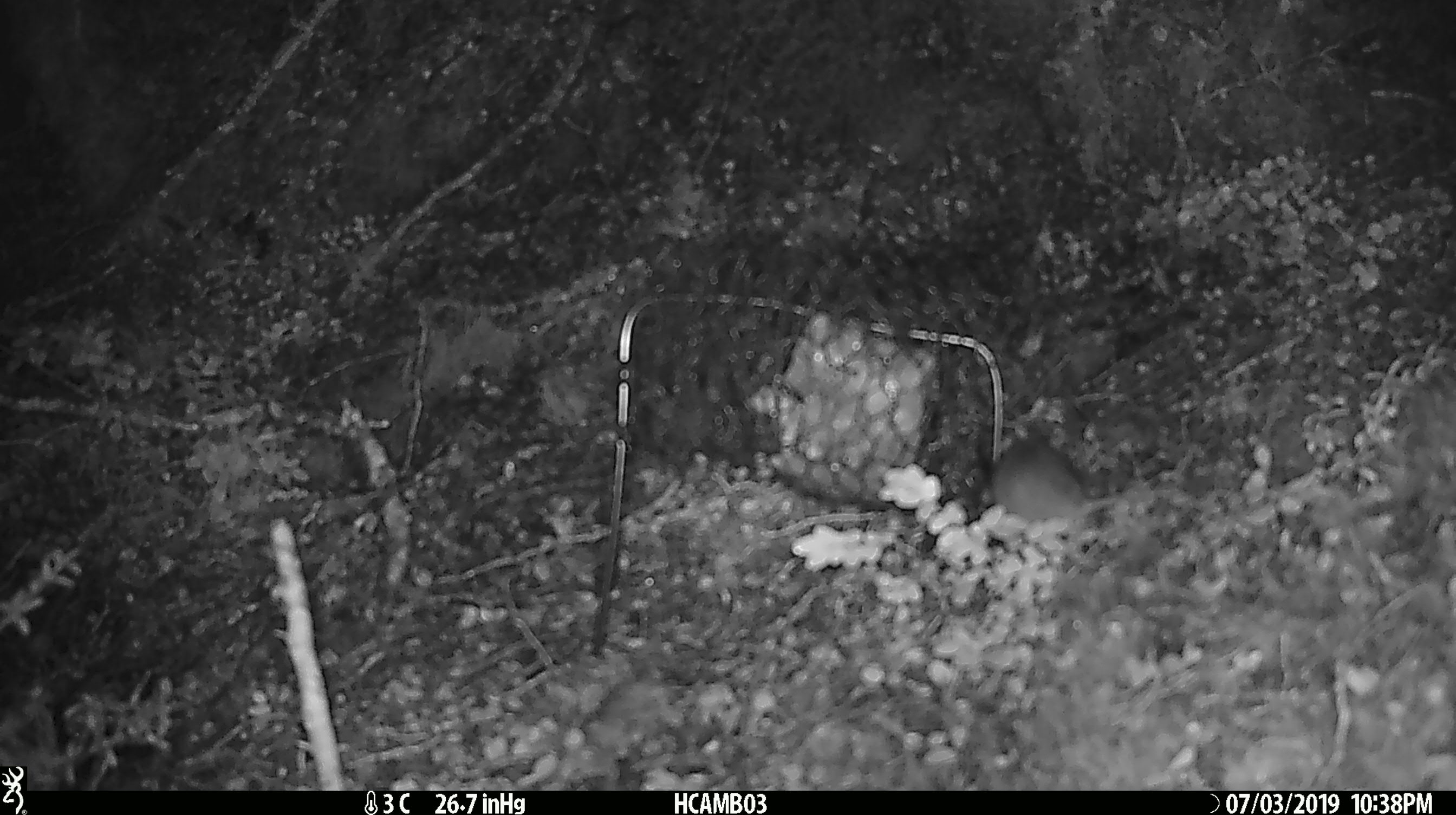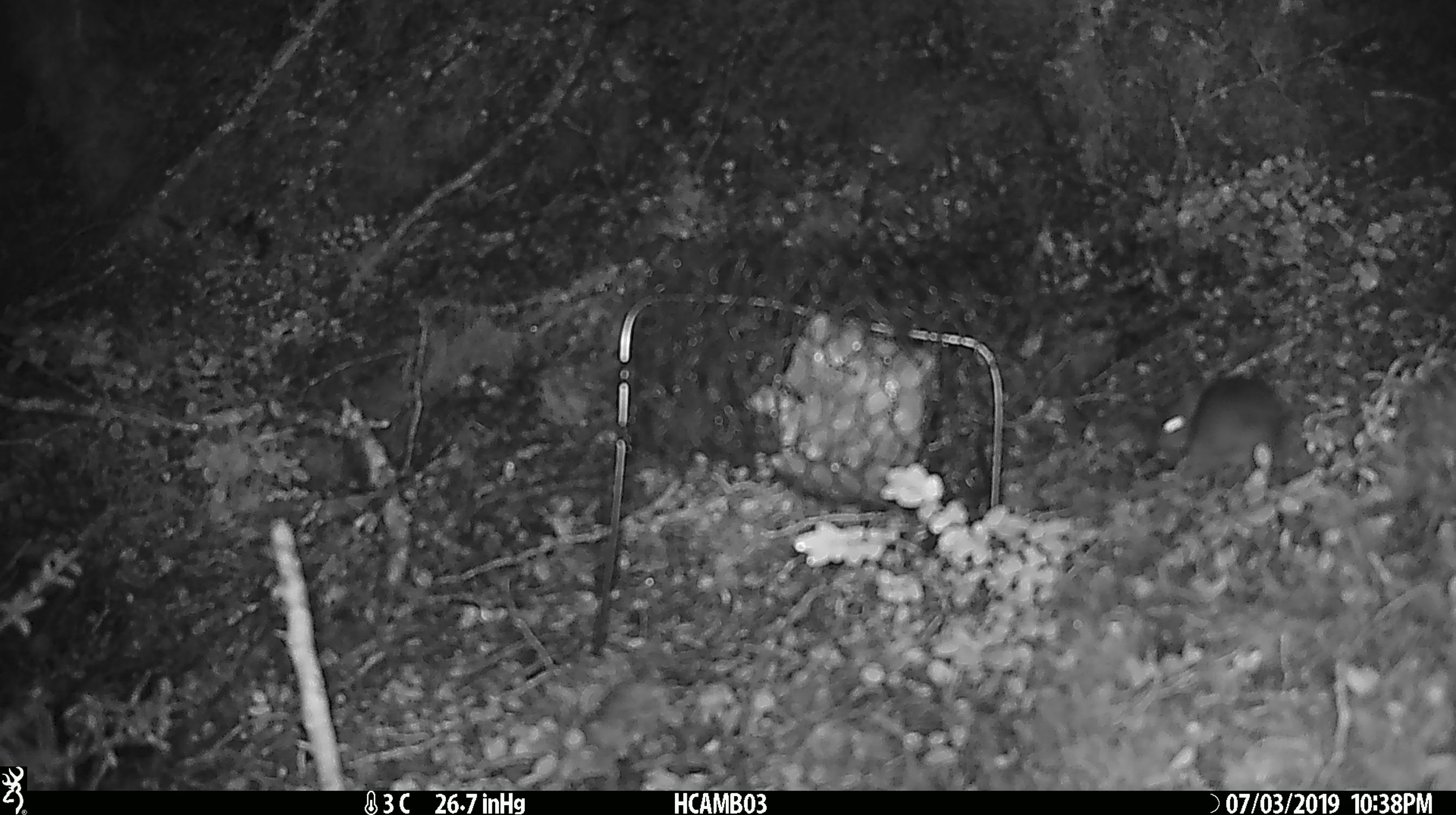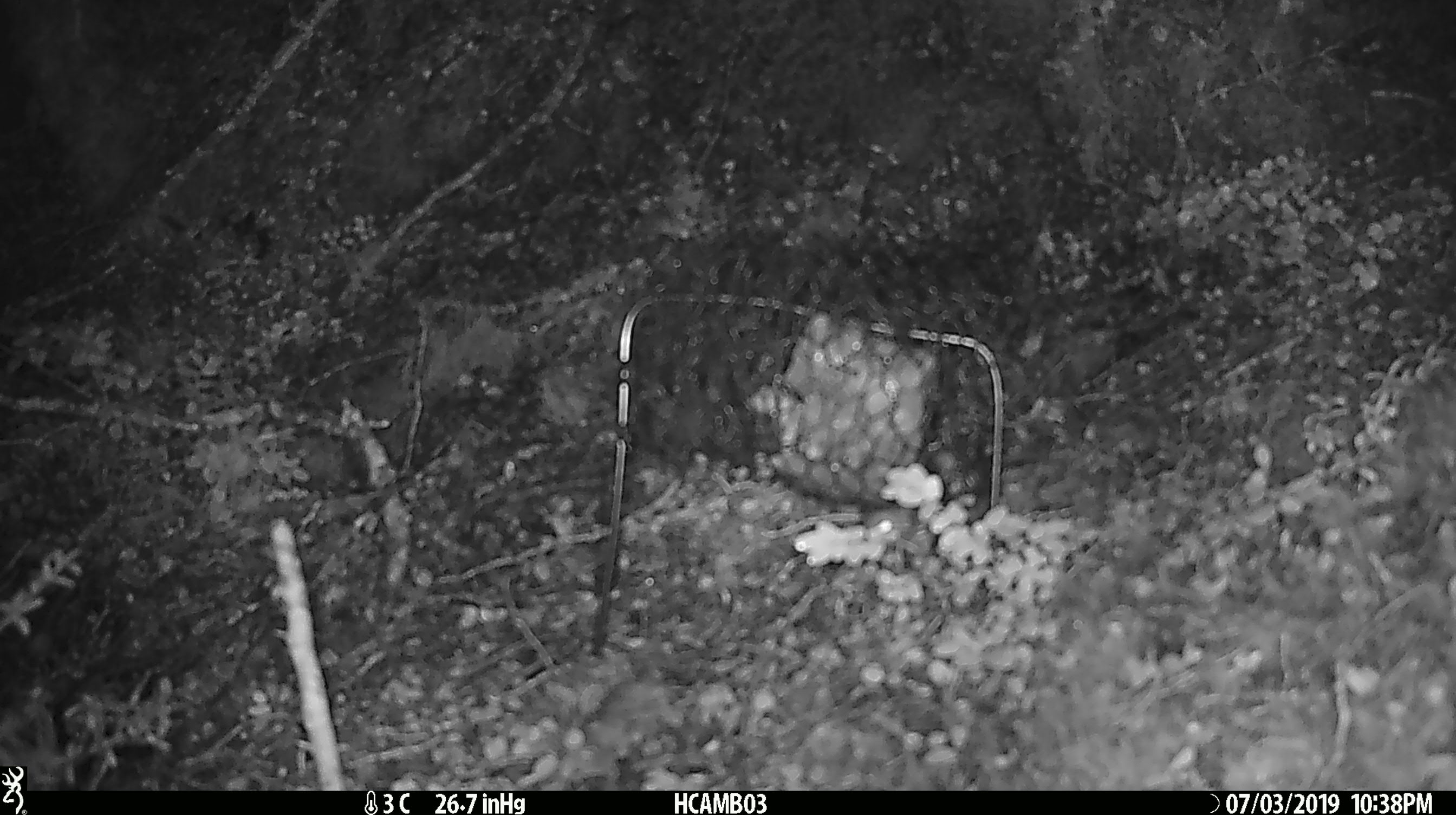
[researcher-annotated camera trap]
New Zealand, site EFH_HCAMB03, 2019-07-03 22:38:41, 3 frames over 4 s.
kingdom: Animalia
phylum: Chordata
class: Mammalia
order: Rodentia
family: Muridae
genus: Mus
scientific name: Mus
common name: mouse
Mouse (Mus).